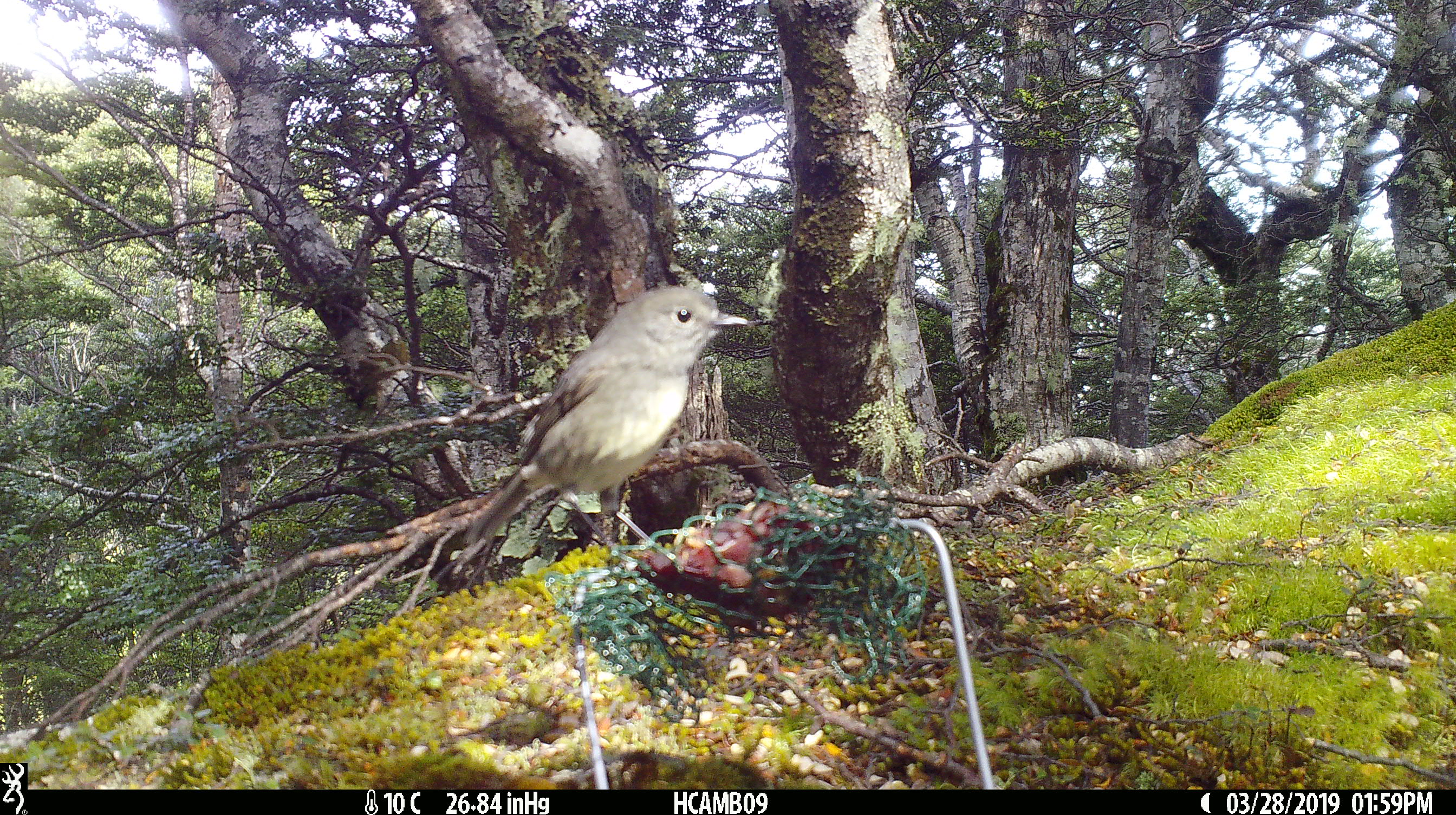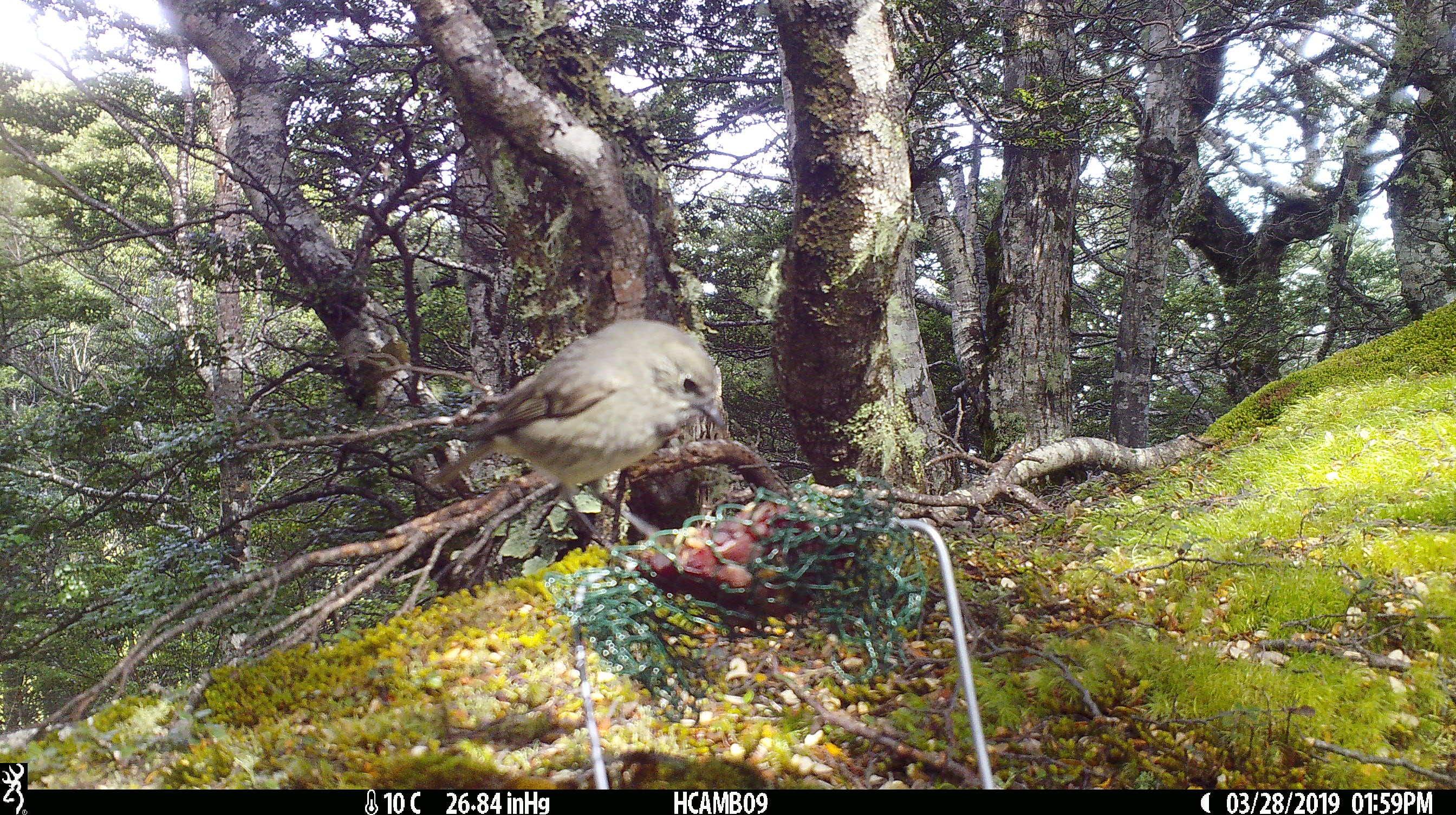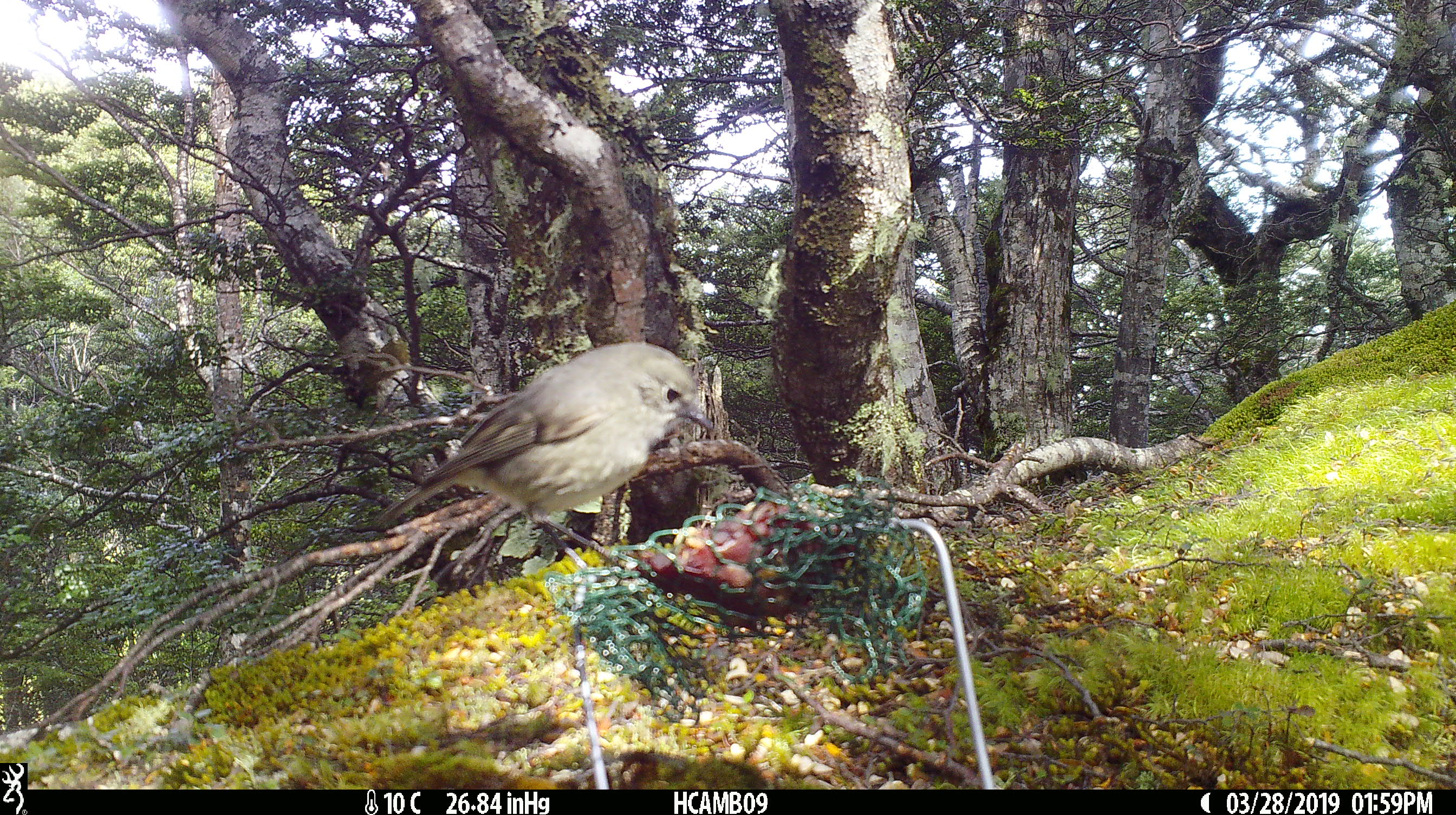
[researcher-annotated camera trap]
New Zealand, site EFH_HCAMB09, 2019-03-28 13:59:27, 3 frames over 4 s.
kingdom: Animalia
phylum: Chordata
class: Aves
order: Passeriformes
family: Petroicidae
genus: Petroica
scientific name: Petroica australis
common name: new zealand robin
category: robin